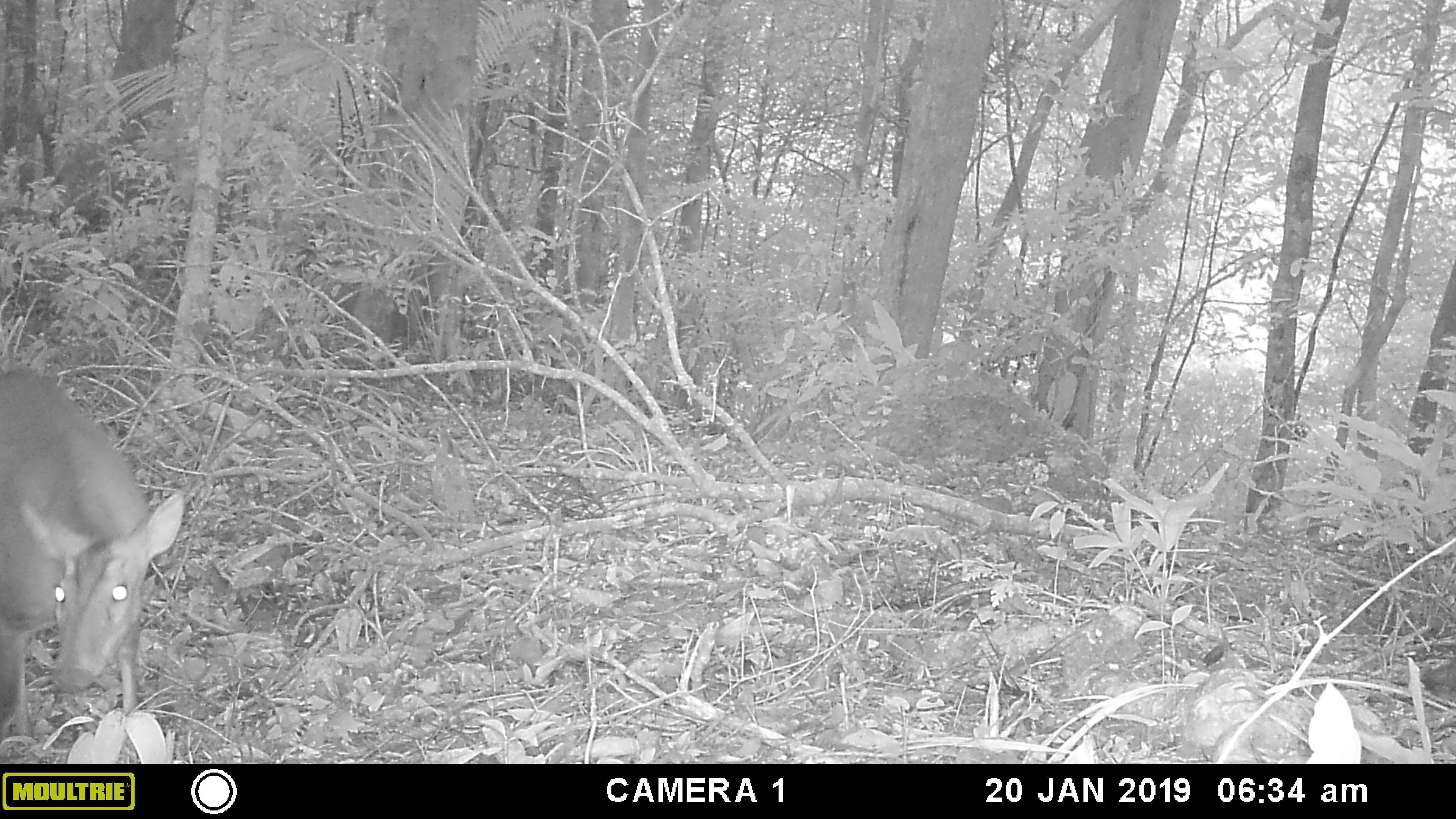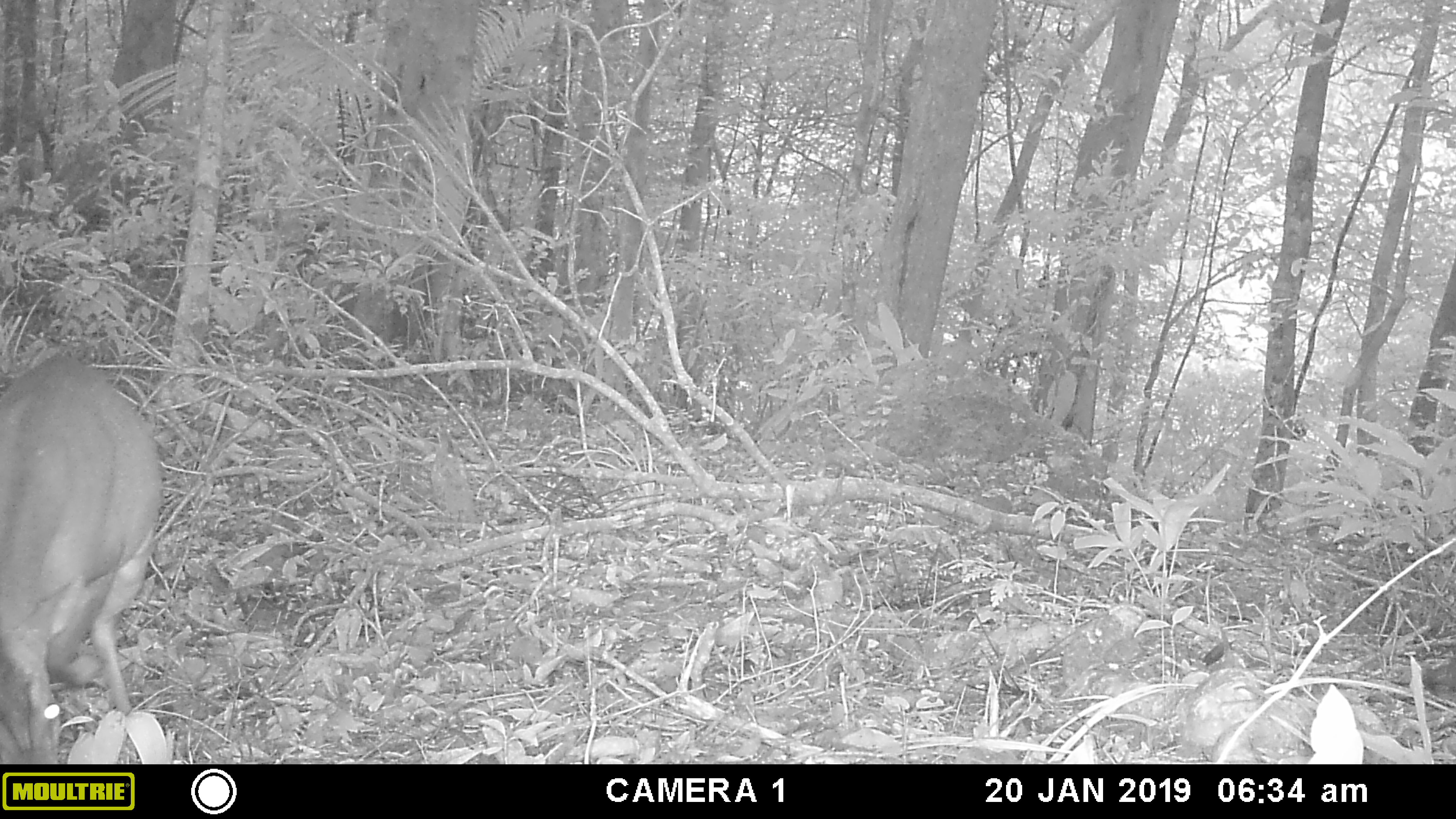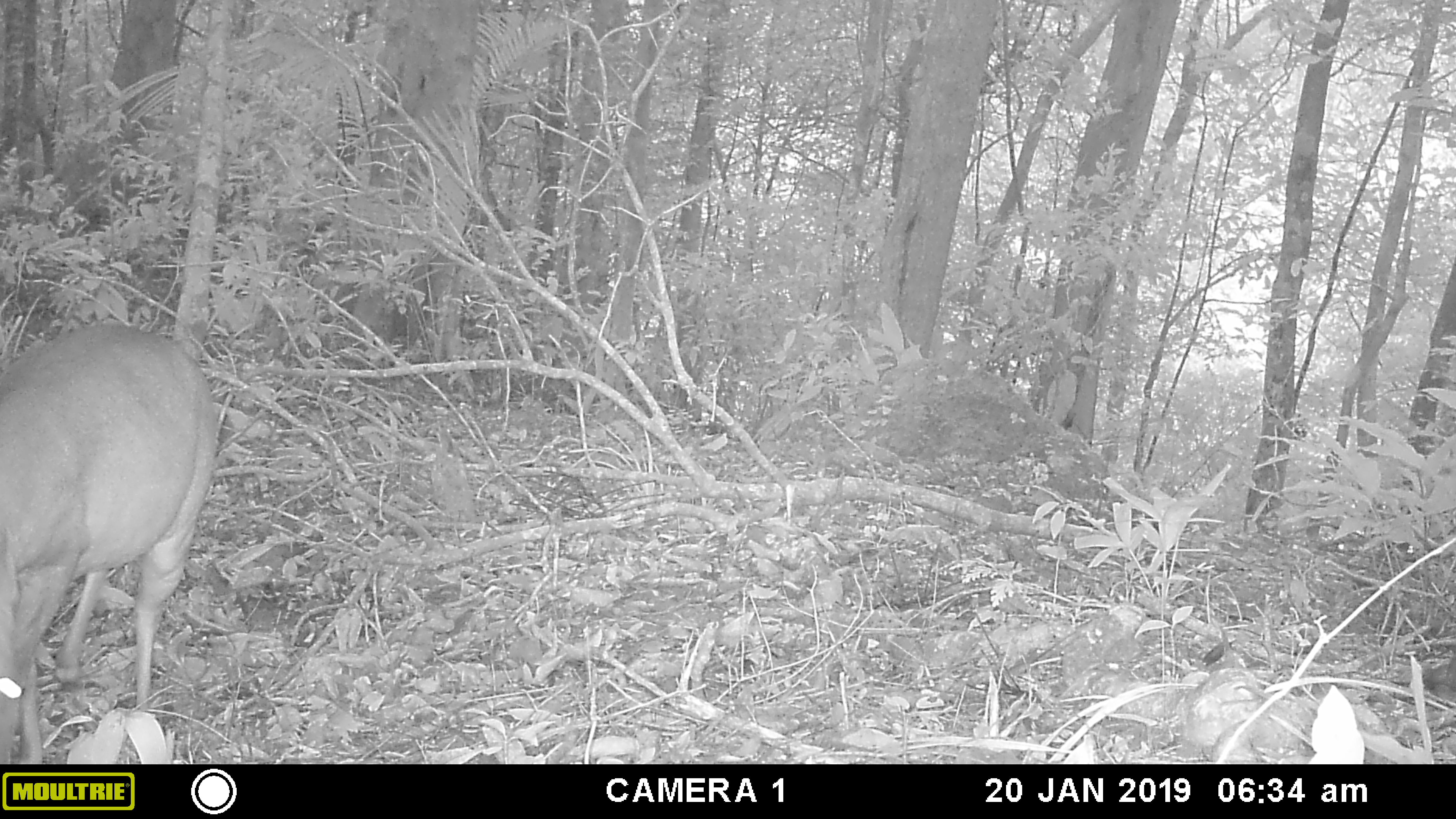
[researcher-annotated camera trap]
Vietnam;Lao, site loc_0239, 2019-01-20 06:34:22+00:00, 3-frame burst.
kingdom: Animalia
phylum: Chordata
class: Mammalia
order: Artiodactyla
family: Cervidae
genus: Muntiacus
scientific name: Muntiacus vuquangensis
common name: large-antlered muntjac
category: large antlered muntjac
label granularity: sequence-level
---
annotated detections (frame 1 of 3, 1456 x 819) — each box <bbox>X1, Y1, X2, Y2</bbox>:
large antlered muntjac: <bbox>0, 366, 186, 762</bbox>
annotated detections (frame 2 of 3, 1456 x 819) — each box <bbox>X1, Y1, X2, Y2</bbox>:
large antlered muntjac: <bbox>0, 348, 164, 762</bbox>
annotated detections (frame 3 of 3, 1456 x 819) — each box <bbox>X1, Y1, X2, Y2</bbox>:
large antlered muntjac: <bbox>0, 318, 218, 762</bbox>